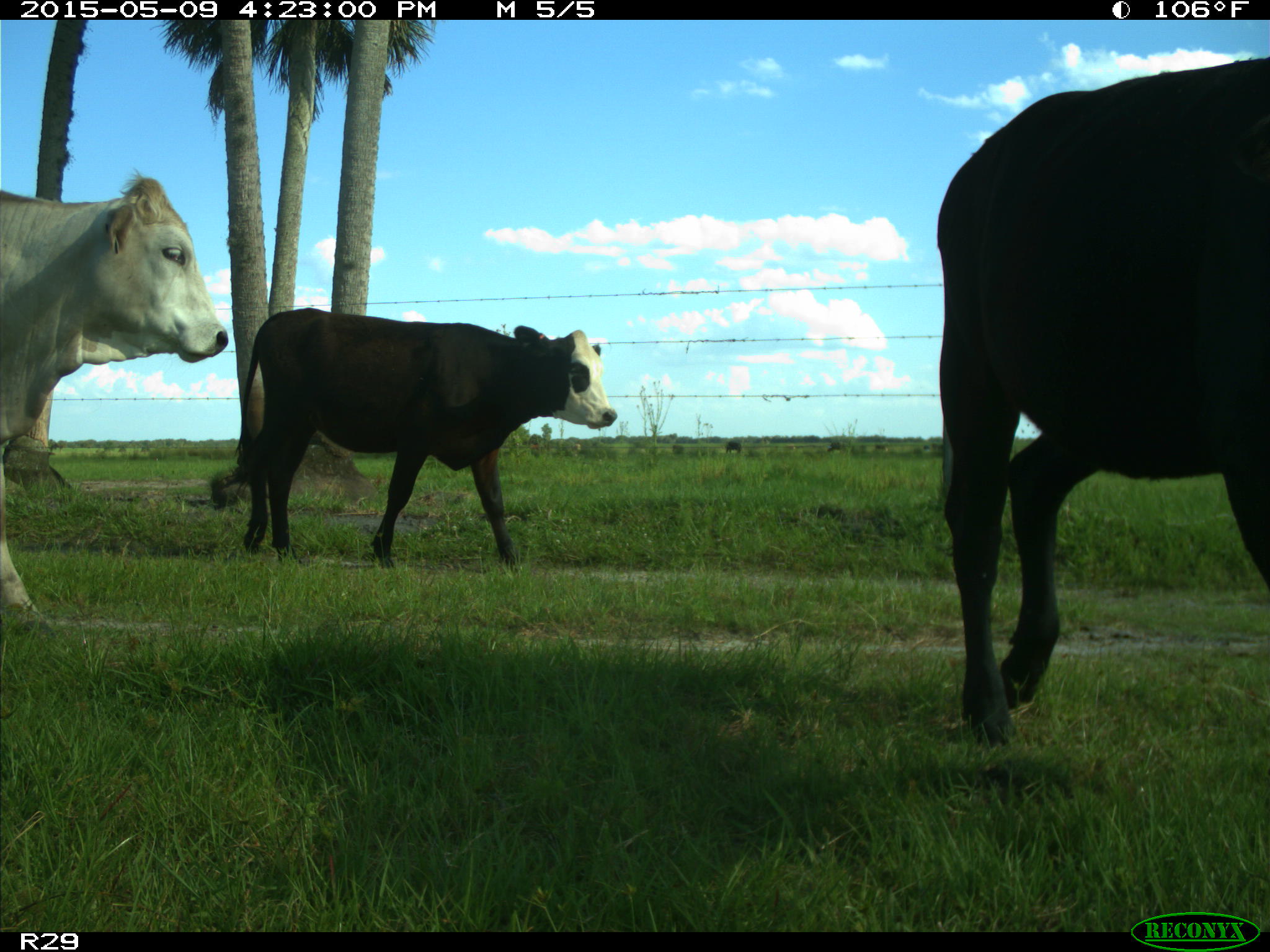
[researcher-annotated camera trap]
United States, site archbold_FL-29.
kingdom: Animalia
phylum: Chordata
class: Mammalia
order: Artiodactyla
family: Bovidae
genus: Bos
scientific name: Bos taurus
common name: domestic cow